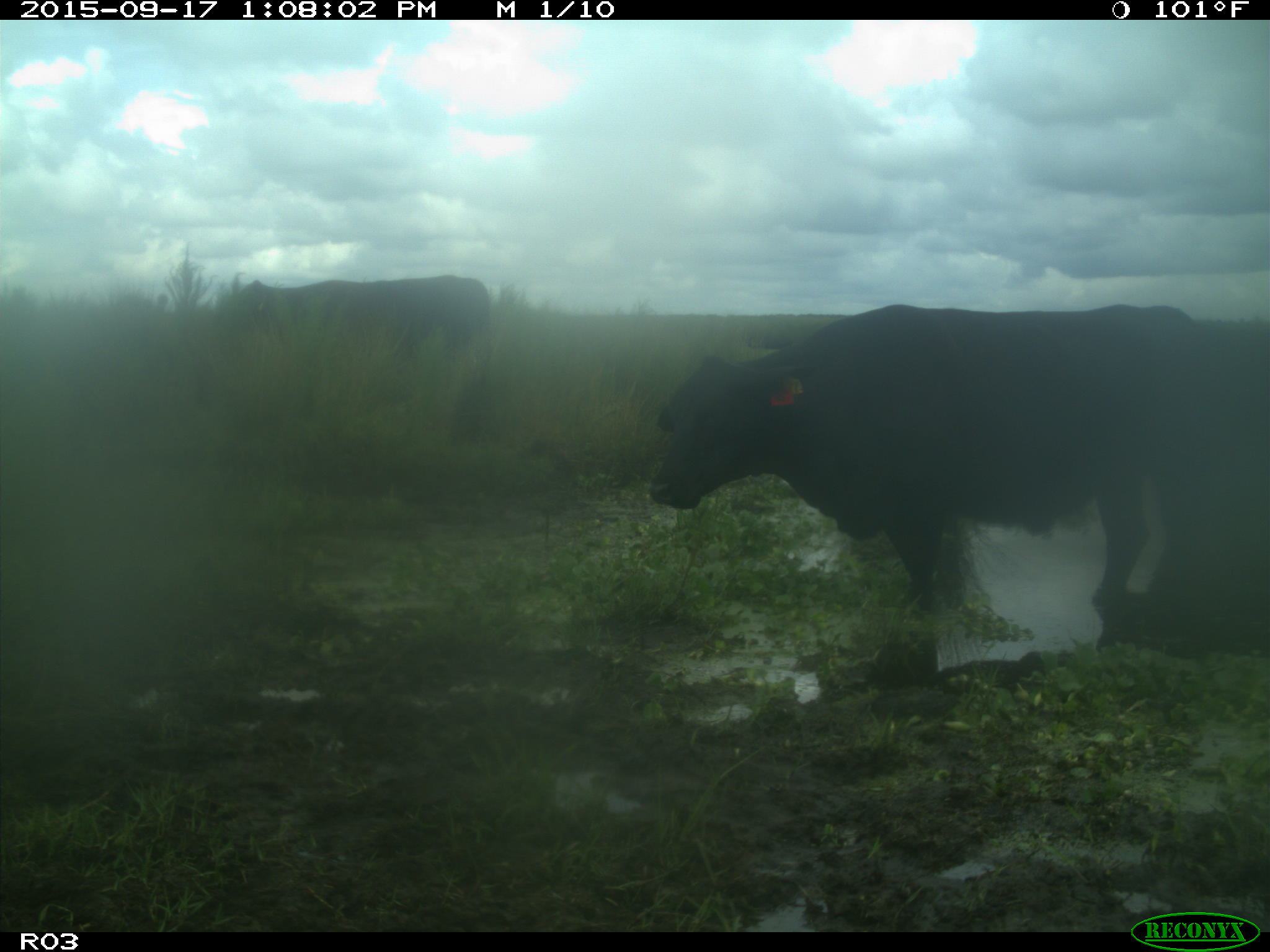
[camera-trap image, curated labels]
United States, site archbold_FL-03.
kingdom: Animalia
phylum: Chordata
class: Mammalia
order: Artiodactyla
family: Bovidae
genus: Bos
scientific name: Bos taurus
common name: domestic cow